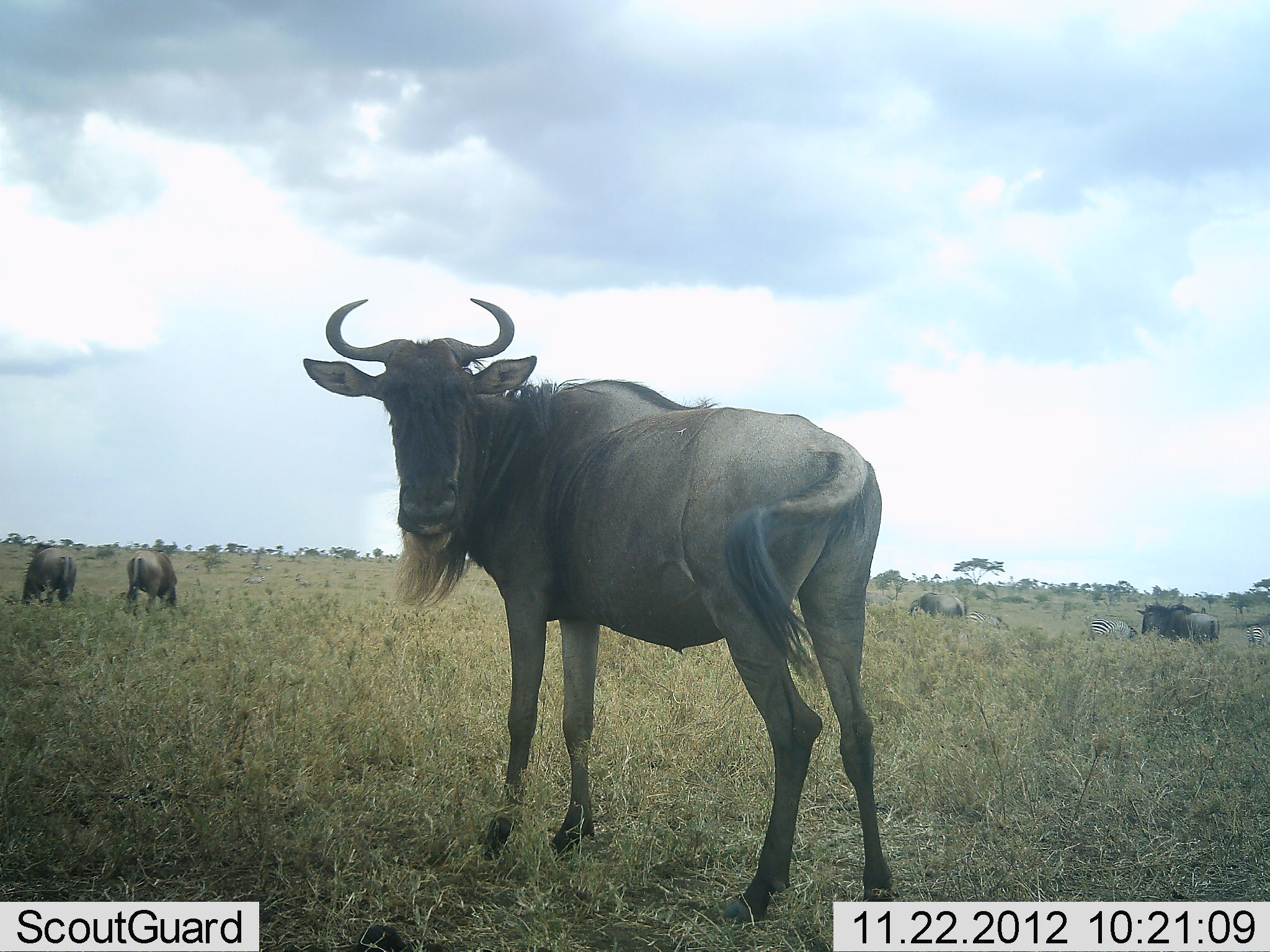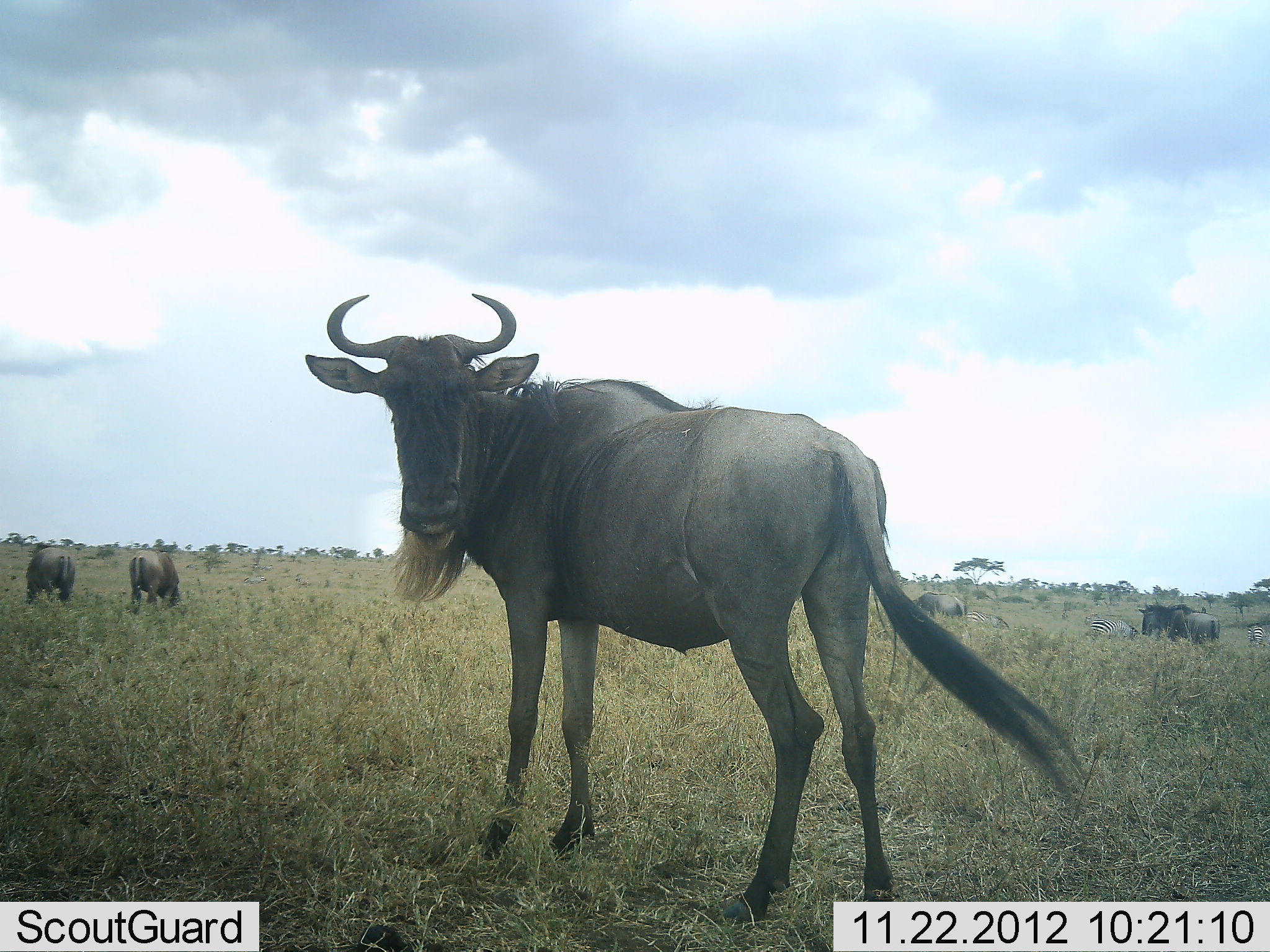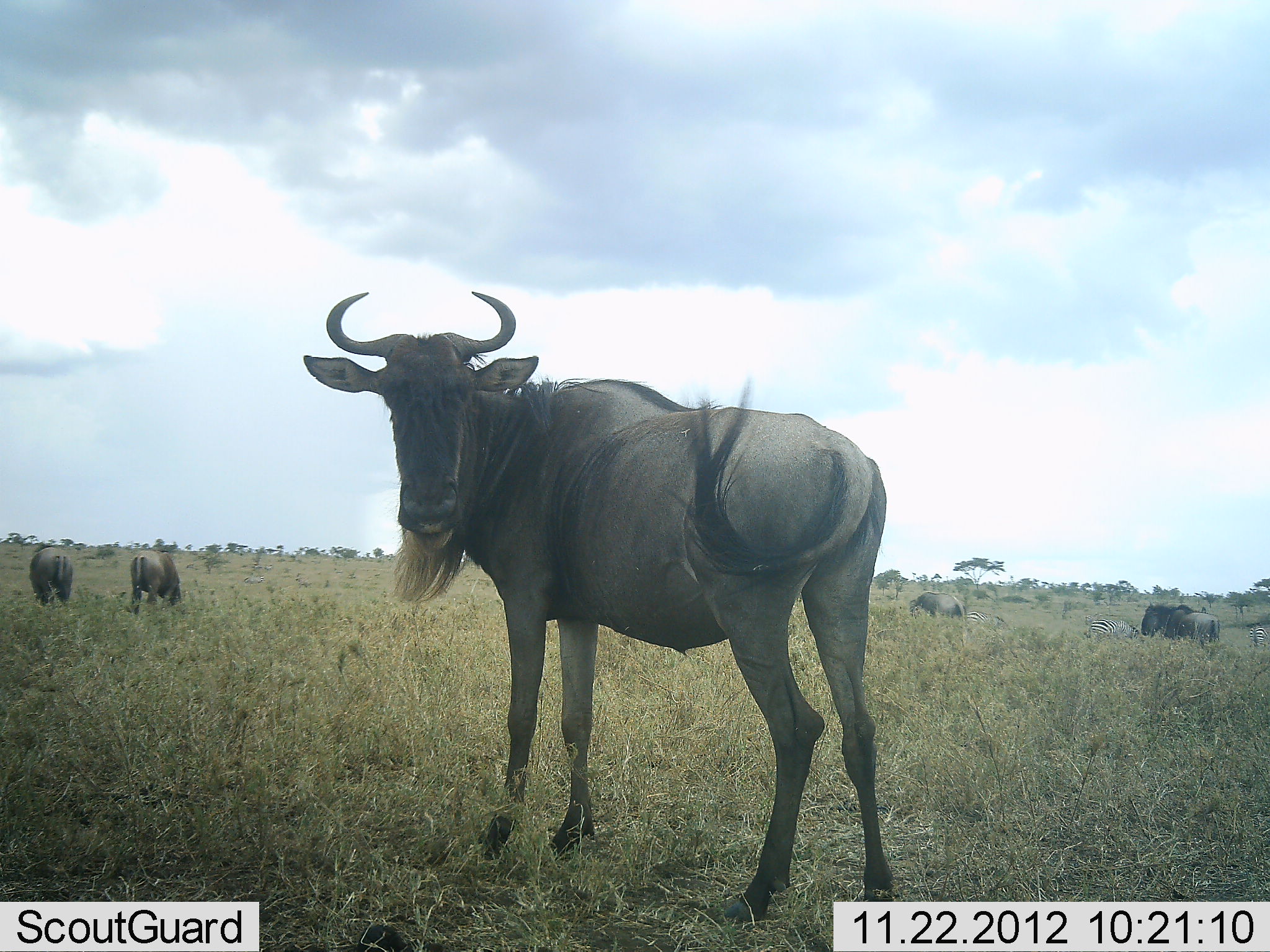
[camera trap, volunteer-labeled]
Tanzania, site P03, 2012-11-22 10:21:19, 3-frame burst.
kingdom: Animalia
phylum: Chordata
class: Mammalia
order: Artiodactyla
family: Bovidae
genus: Connochaetes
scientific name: Connochaetes taurinus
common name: blue wildebeest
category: wildebeest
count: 5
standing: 92%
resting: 0%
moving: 0%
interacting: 0%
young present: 0%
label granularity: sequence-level